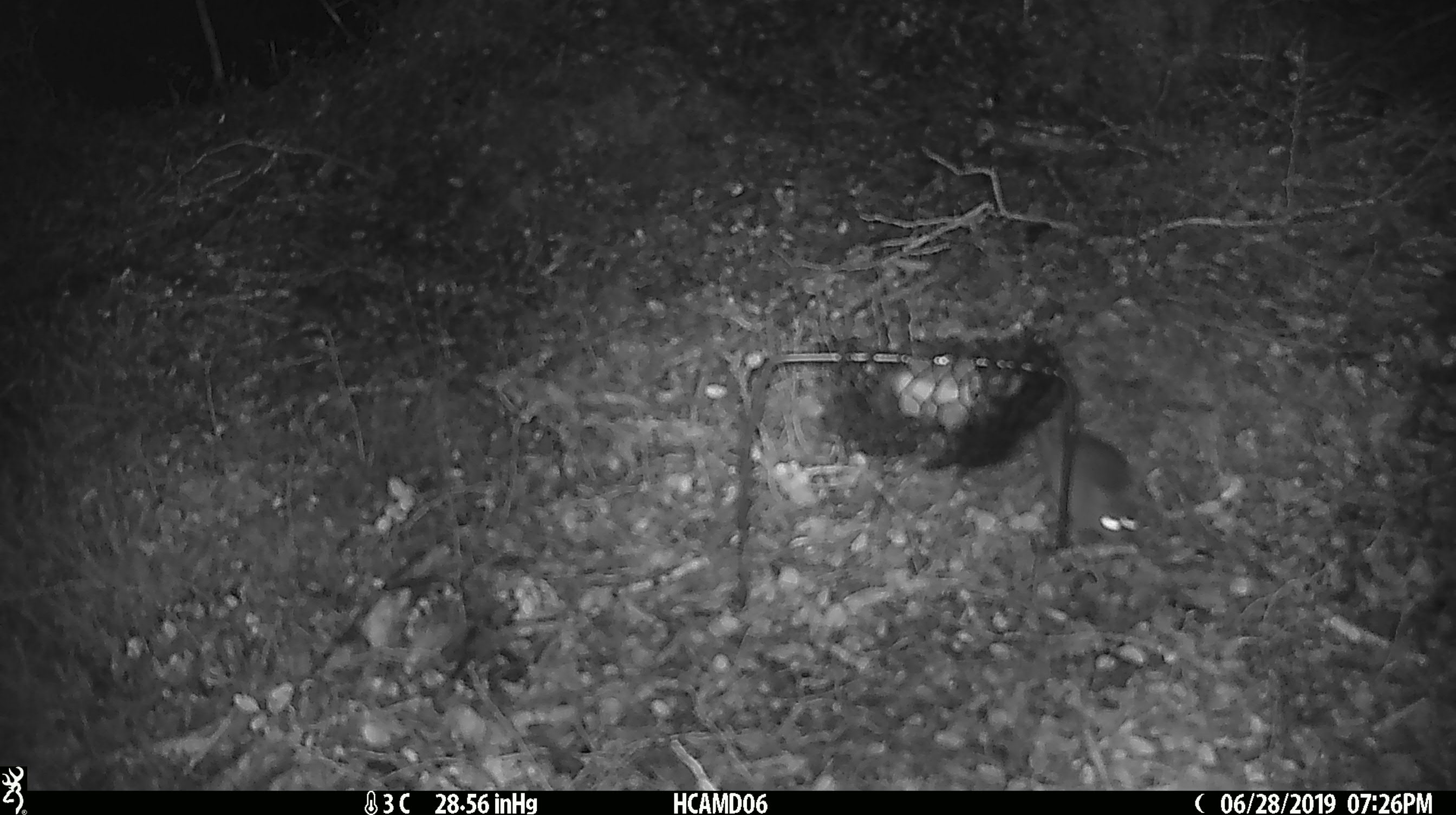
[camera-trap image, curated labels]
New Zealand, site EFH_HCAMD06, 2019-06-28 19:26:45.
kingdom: Animalia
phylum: Chordata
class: Mammalia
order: Rodentia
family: Muridae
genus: Mus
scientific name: Mus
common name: mouse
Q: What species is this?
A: Mouse (Mus).